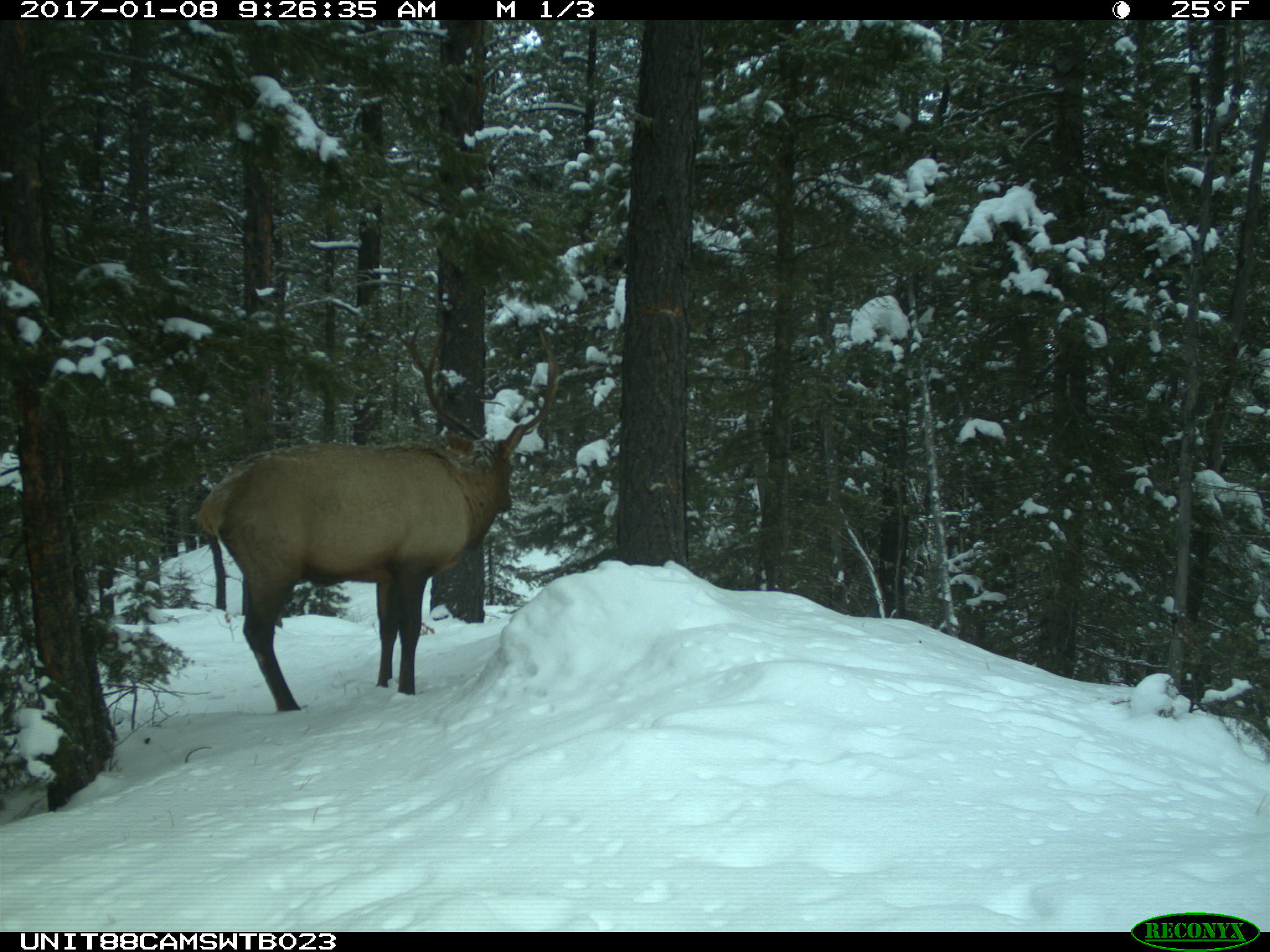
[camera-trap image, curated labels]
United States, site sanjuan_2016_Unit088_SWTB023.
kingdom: Animalia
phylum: Chordata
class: Mammalia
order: Artiodactyla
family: Cervidae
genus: Cervus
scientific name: Cervus elaphus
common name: red deer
Cervus elaphus (red deer).